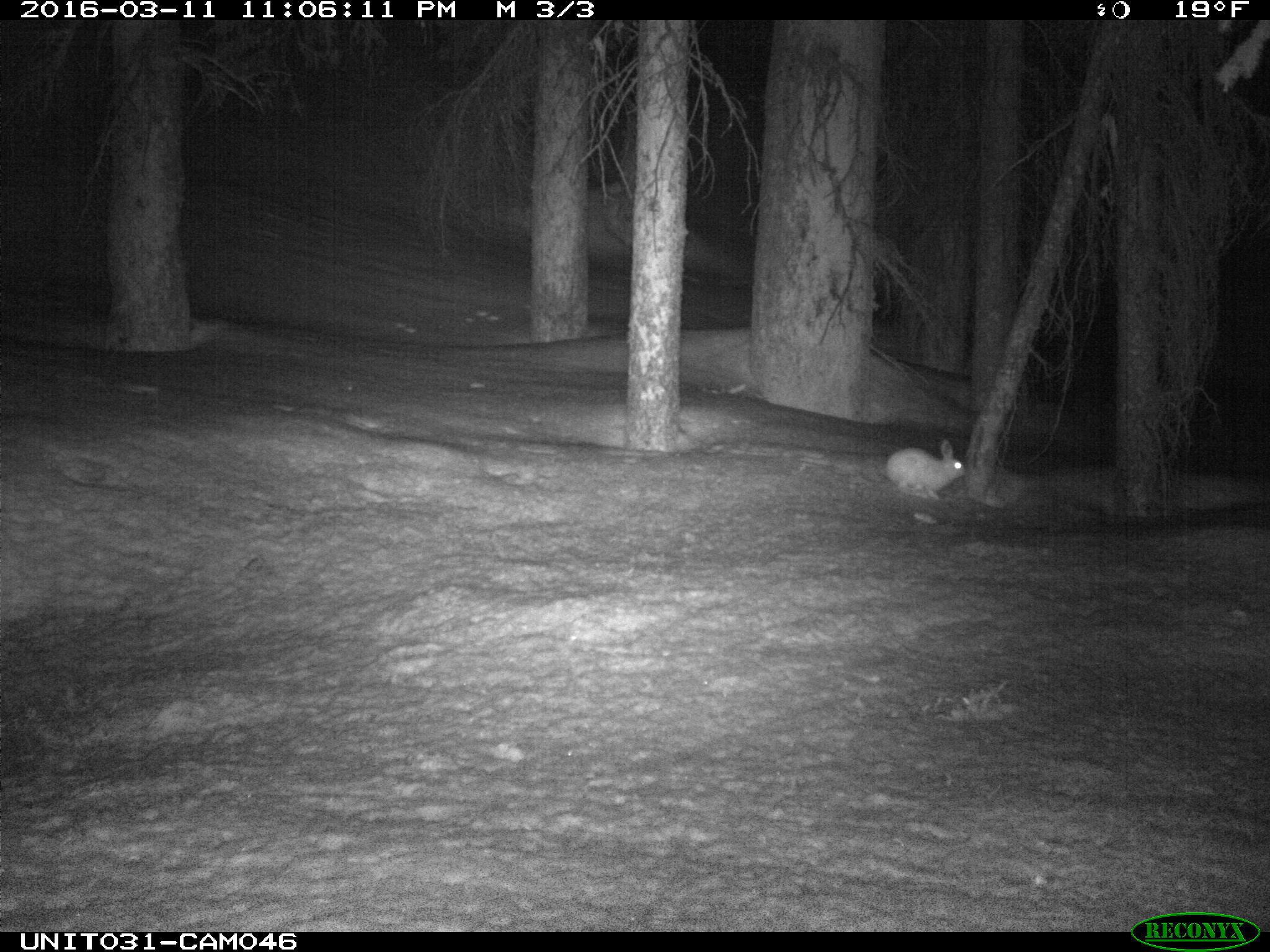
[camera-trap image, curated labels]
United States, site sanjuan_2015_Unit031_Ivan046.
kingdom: Animalia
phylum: Chordata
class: Mammalia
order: Lagomorpha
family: Leporidae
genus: Lepus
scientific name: Lepus americanus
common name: snowshoe hare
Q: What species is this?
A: Lepus americanus (snowshoe hare).